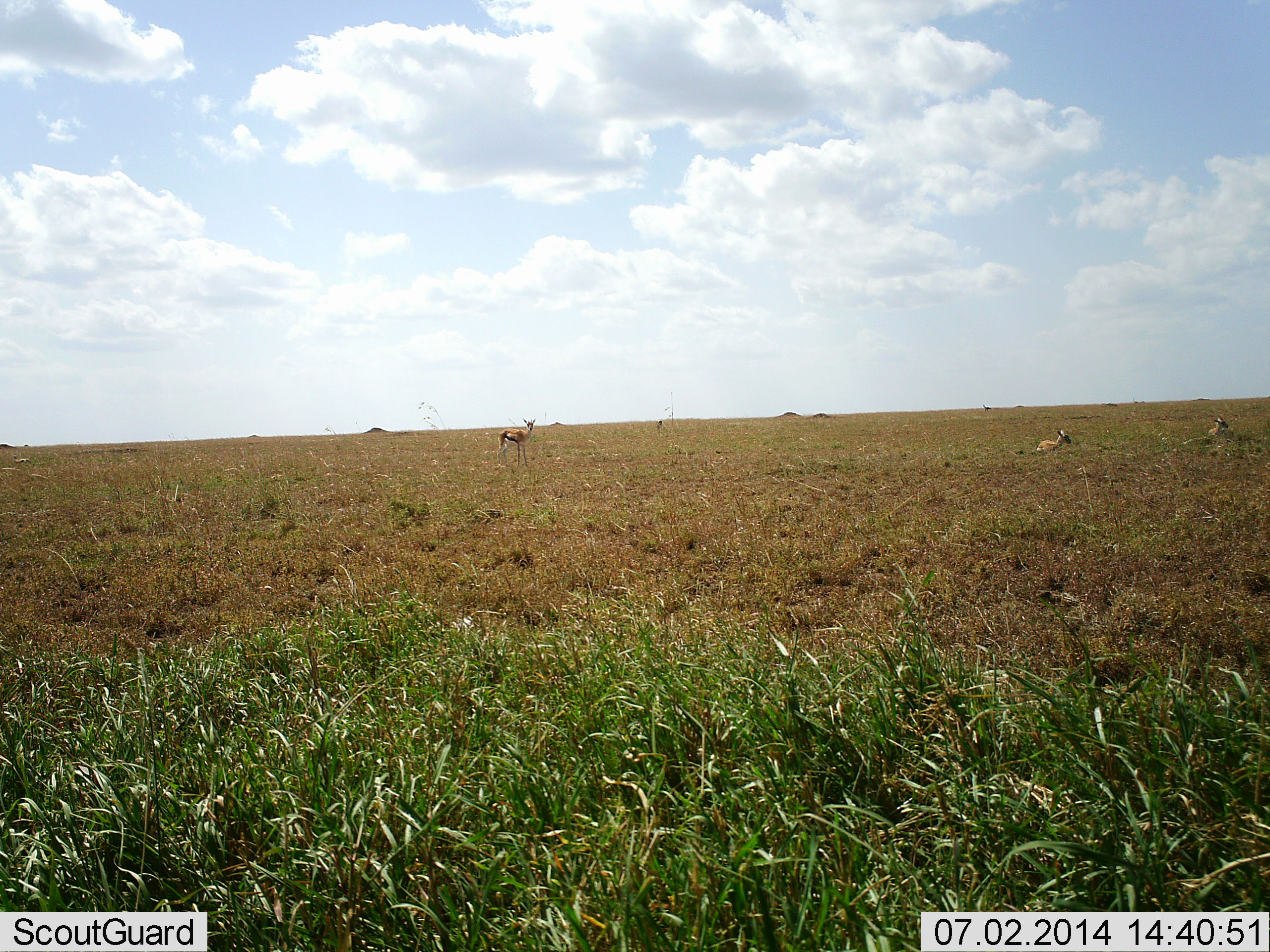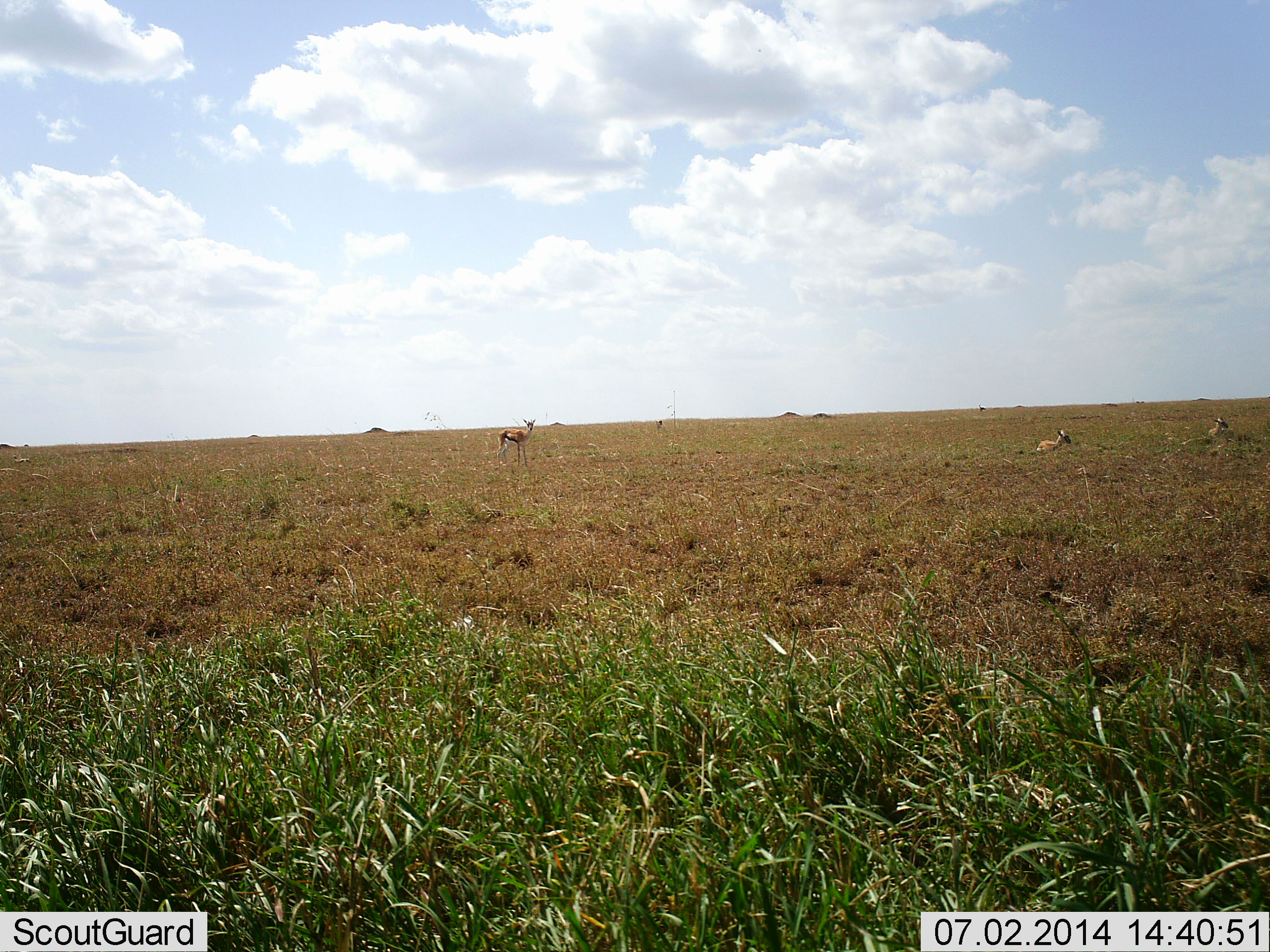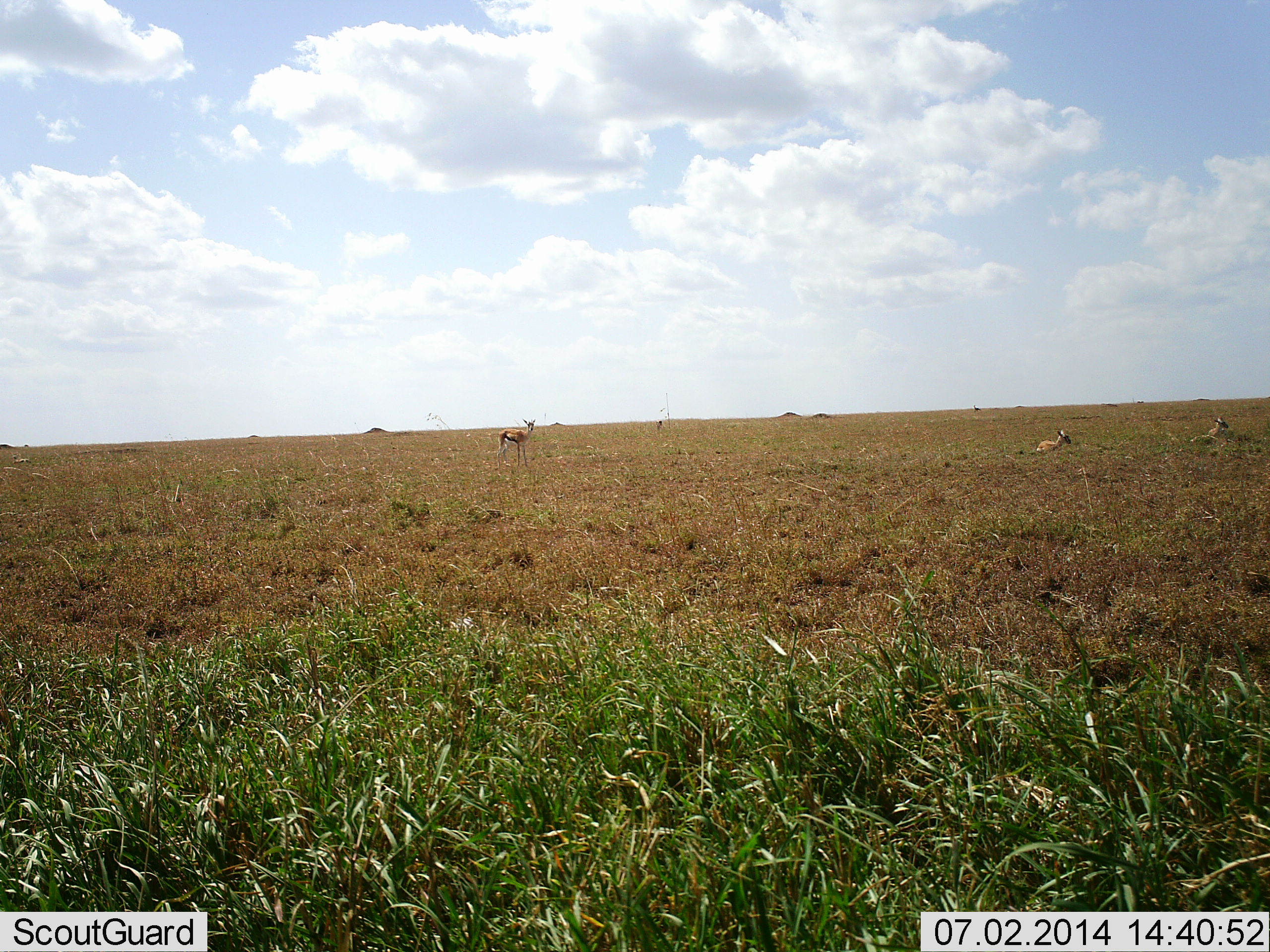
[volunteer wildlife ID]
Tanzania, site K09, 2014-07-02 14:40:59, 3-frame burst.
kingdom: Animalia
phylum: Chordata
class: Mammalia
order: Artiodactyla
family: Bovidae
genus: Eudorcas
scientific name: Eudorcas thomsonii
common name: thomson's gazelle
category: gazellethomsons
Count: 3.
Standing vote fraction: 90%.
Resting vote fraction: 100%.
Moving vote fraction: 0%.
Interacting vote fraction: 0%.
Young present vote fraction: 0%.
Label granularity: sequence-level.